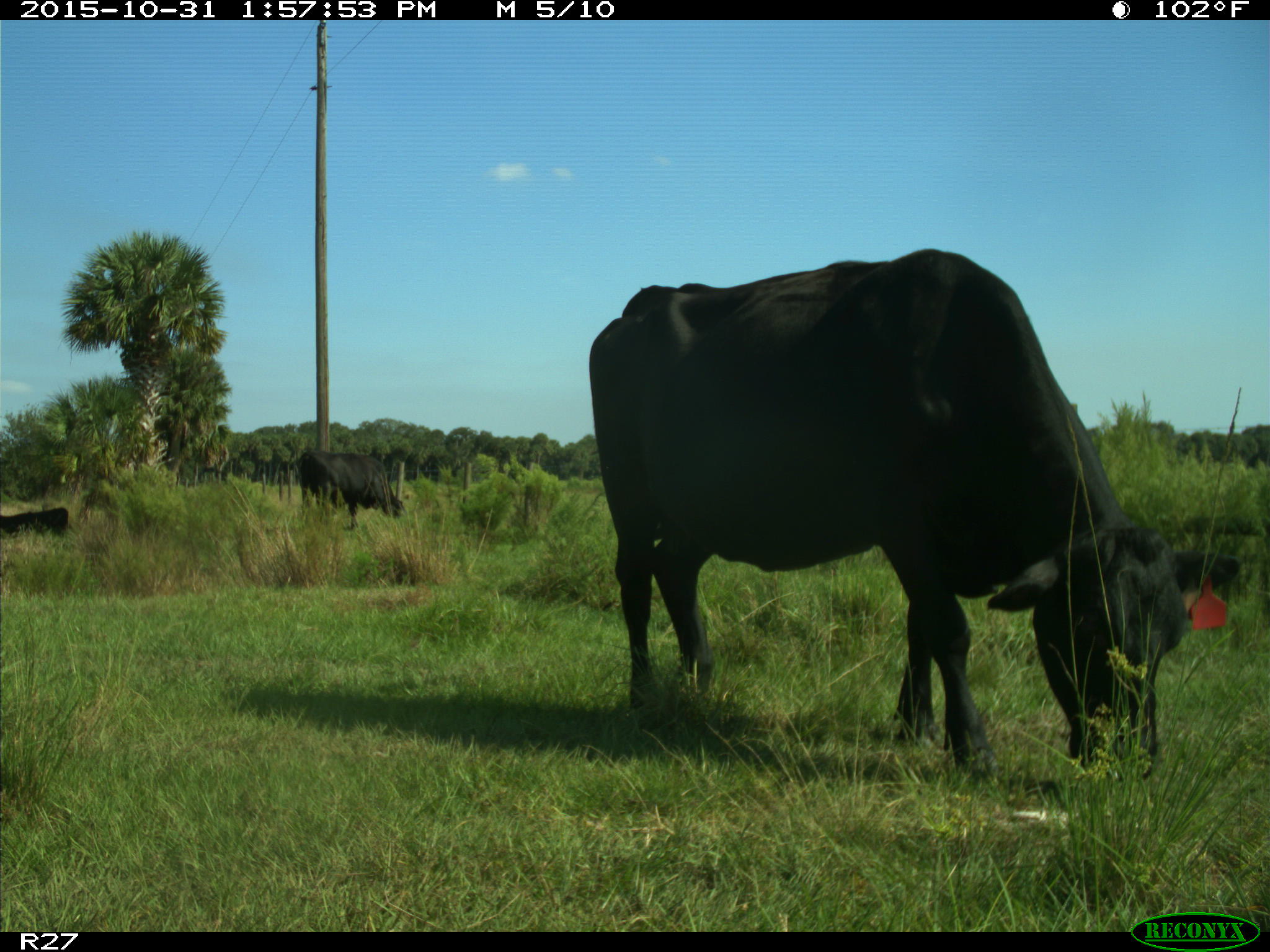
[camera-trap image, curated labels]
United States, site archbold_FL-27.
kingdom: Animalia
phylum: Chordata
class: Mammalia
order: Artiodactyla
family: Bovidae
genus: Bos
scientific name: Bos taurus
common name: domestic cow